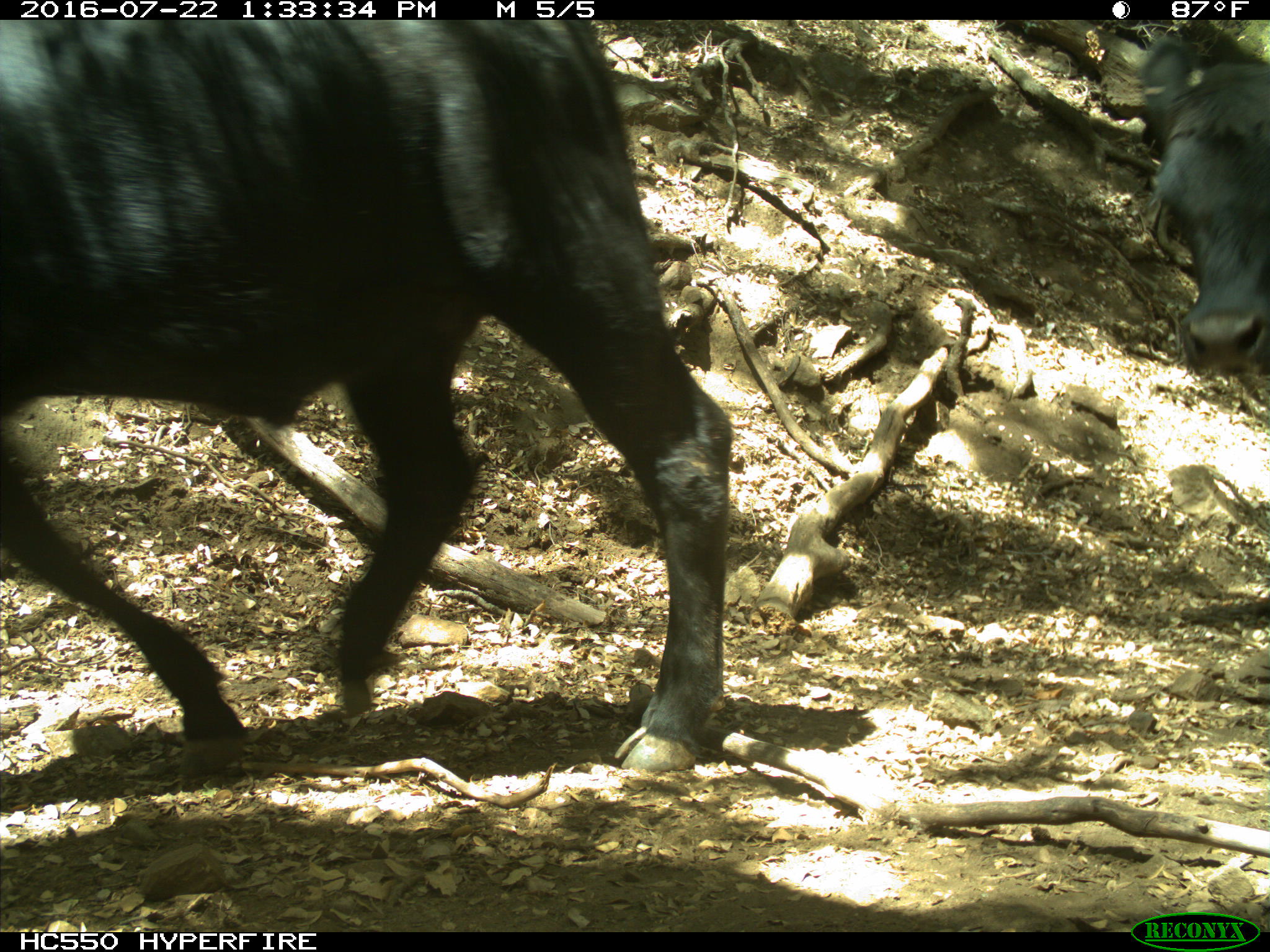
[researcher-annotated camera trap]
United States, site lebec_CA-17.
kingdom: Animalia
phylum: Chordata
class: Mammalia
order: Artiodactyla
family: Bovidae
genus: Bos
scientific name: Bos taurus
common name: domestic cow